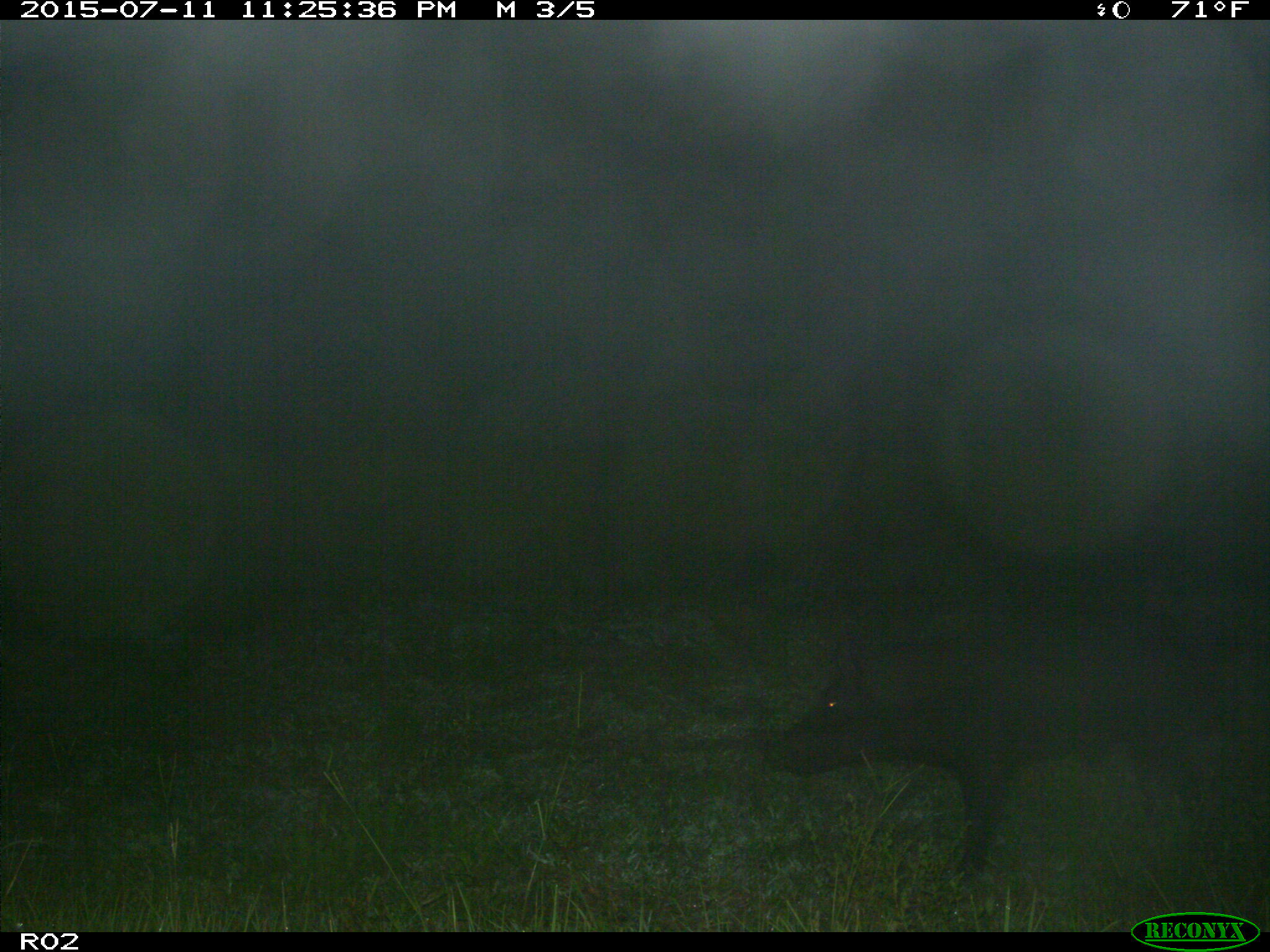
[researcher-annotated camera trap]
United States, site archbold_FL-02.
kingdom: Animalia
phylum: Chordata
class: Mammalia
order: Artiodactyla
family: Suidae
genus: Sus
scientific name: Sus scrofa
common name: wild boar